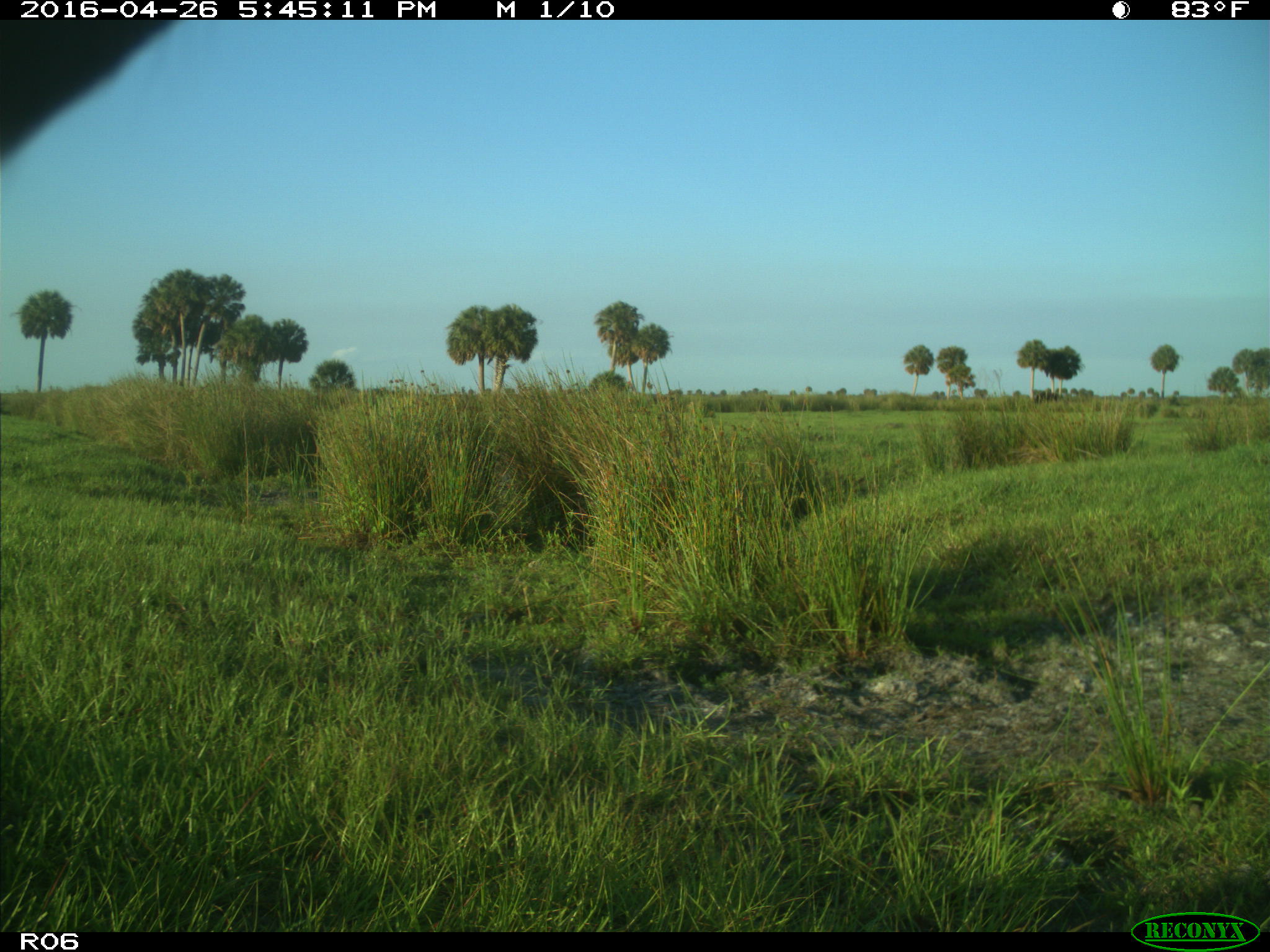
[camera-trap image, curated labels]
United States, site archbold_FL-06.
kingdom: Animalia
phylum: Chordata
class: Mammalia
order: Artiodactyla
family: Bovidae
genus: Bos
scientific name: Bos taurus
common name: domestic cow